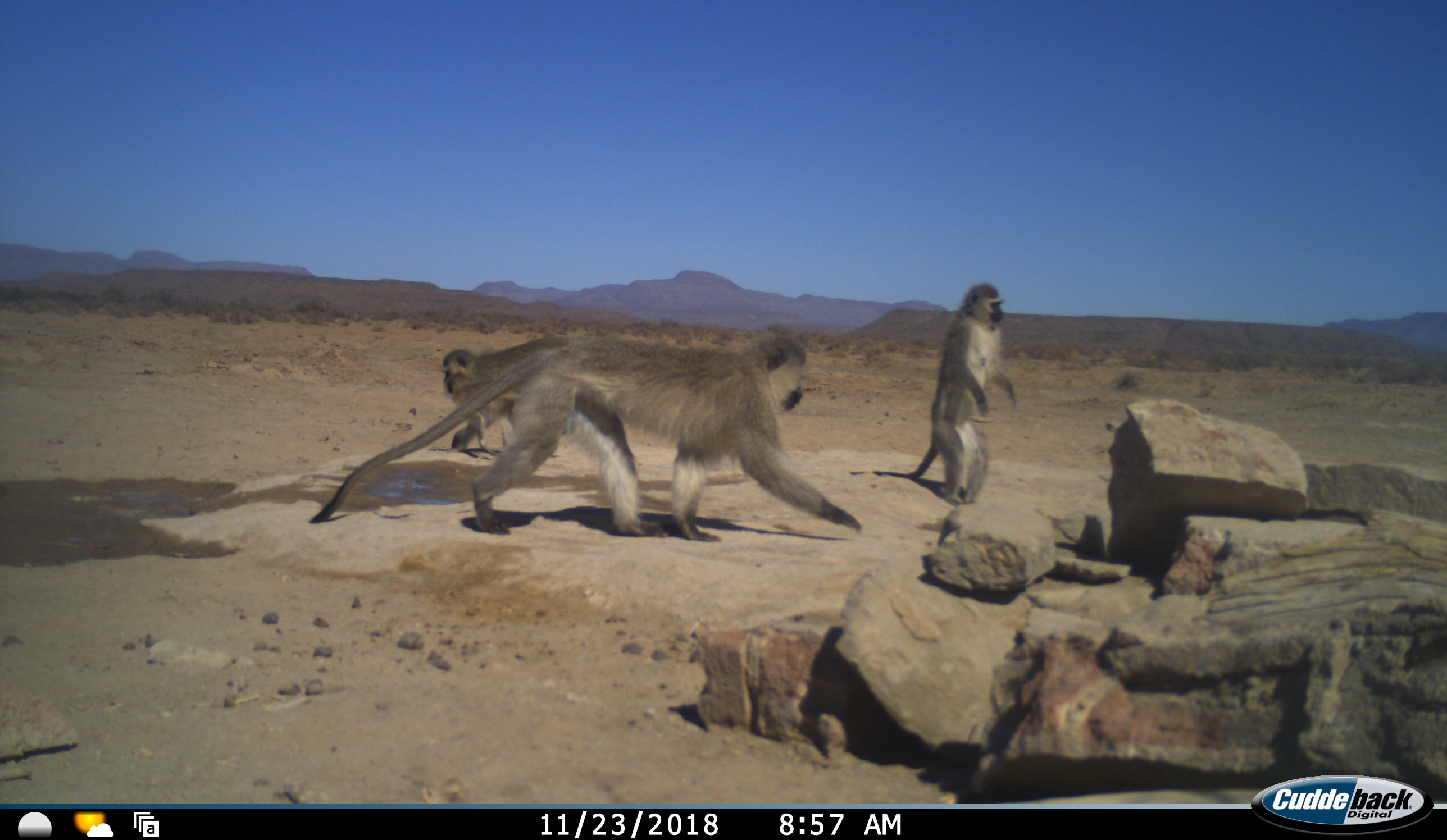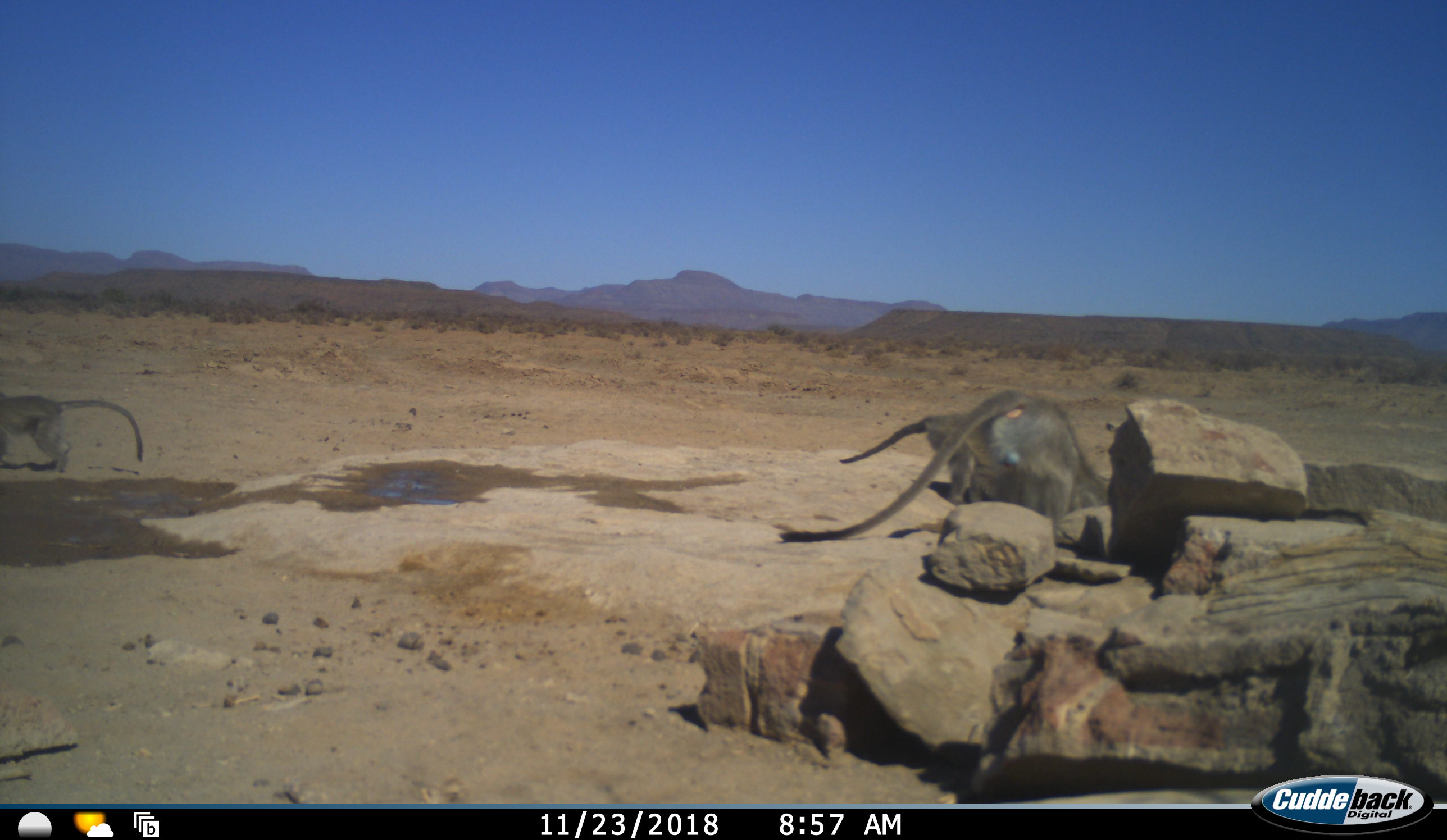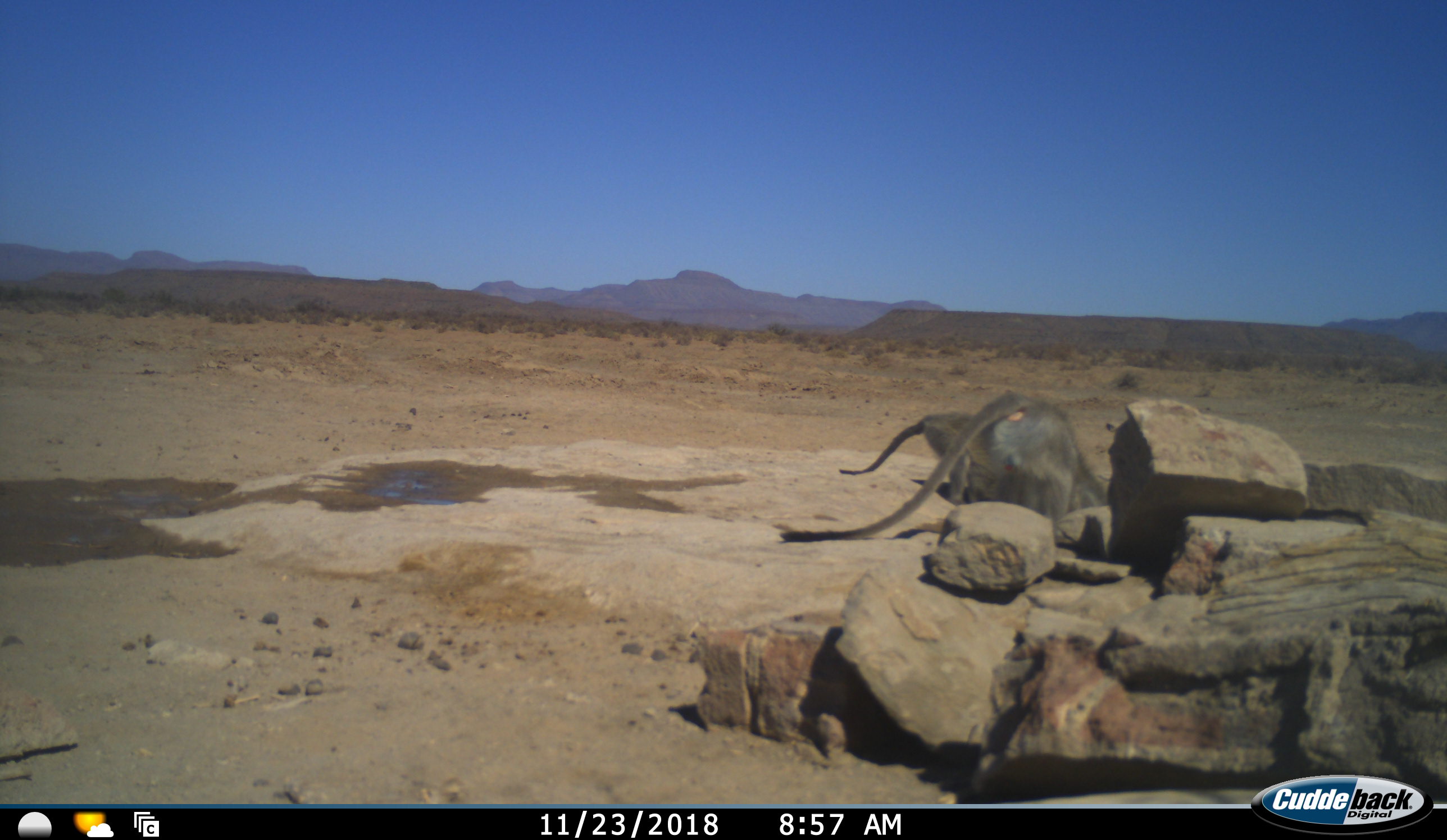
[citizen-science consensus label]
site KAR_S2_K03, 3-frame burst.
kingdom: Animalia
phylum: Chordata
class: Mammalia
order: Primates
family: Cercopithecidae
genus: Chlorocebus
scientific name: Chlorocebus pygerythrus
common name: vervet monkey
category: monkeyvervet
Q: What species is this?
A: Monkeyvervet (vervet monkey) (Chlorocebus pygerythrus).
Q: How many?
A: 3.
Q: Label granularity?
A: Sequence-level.